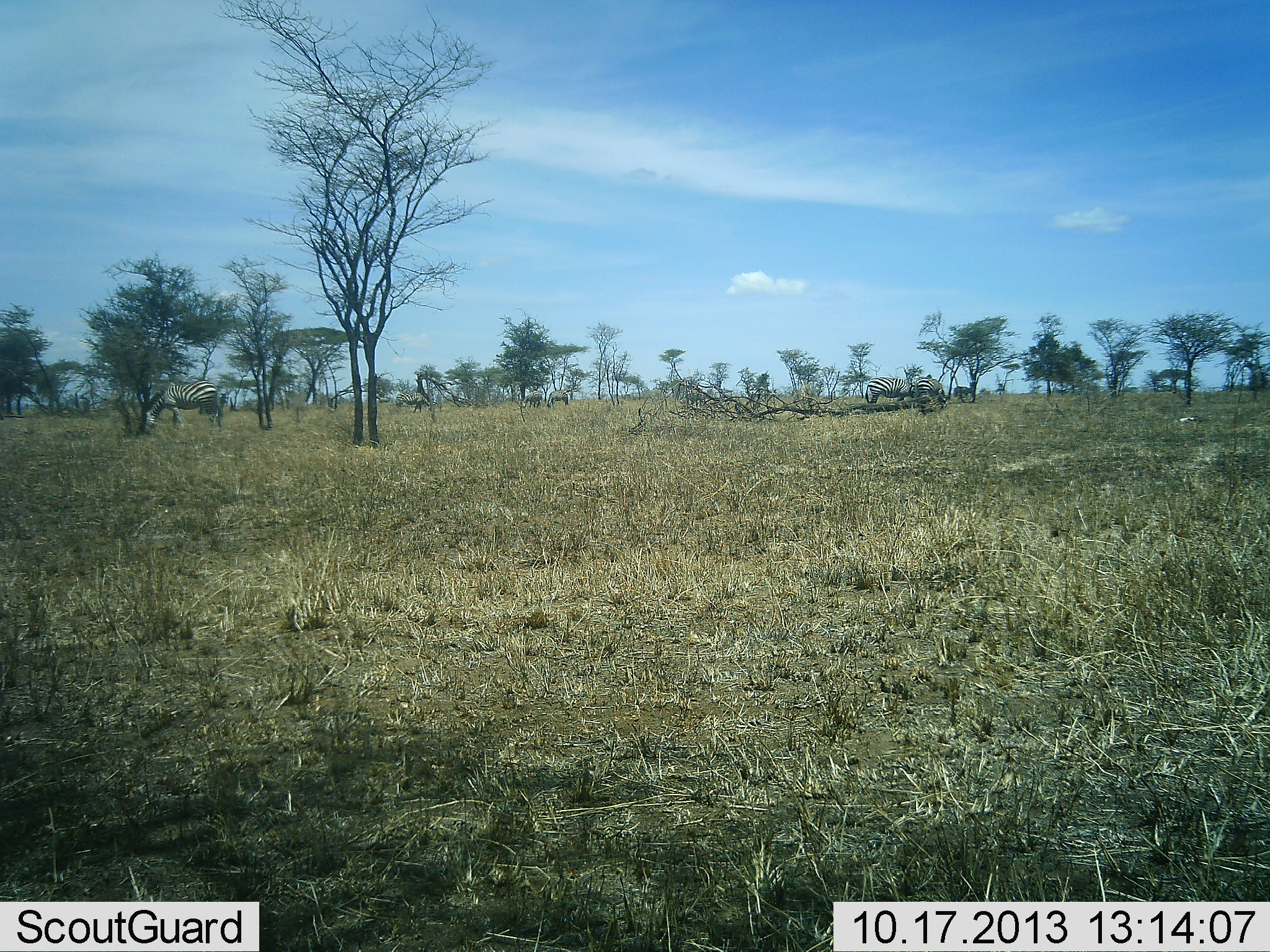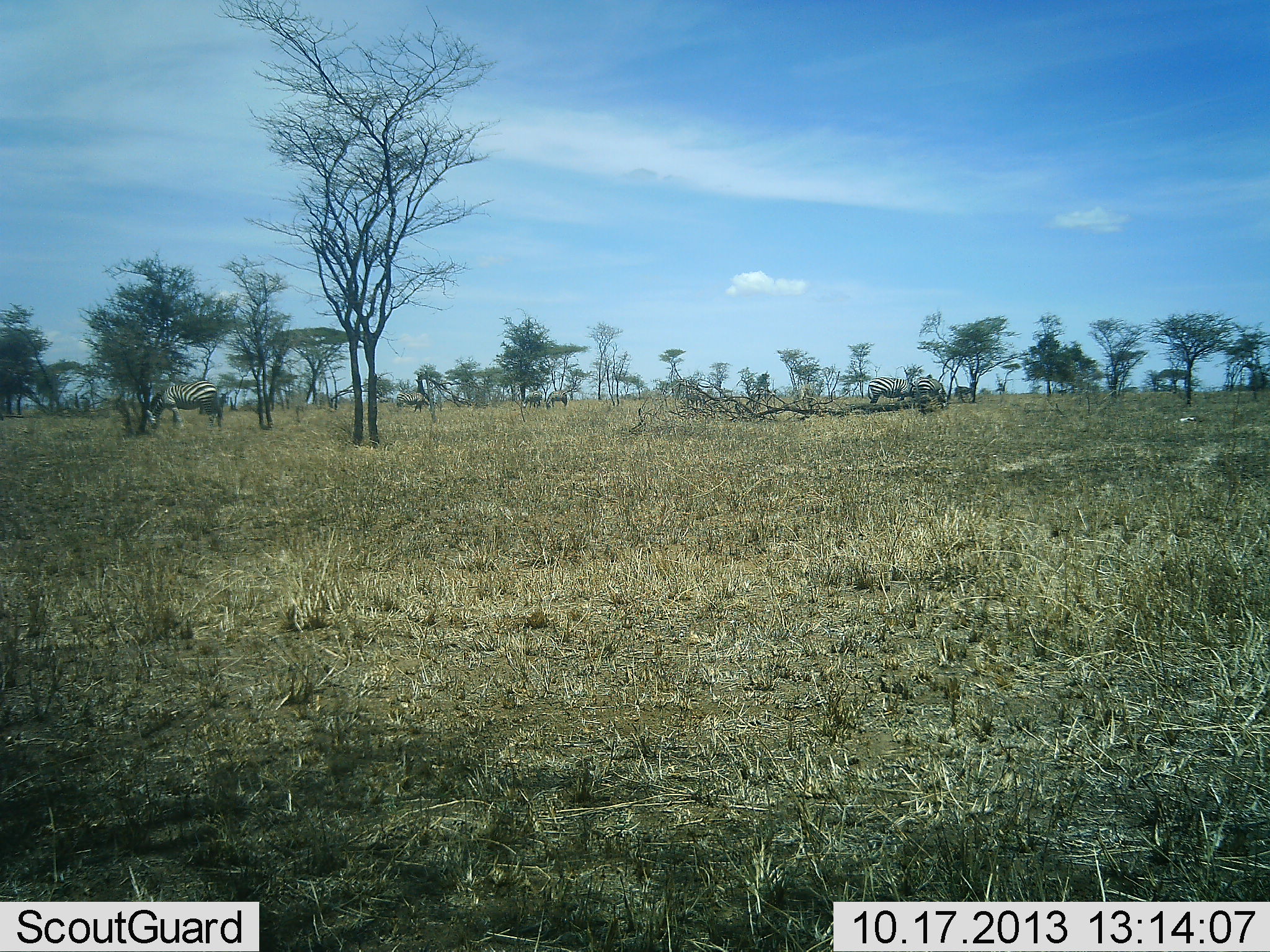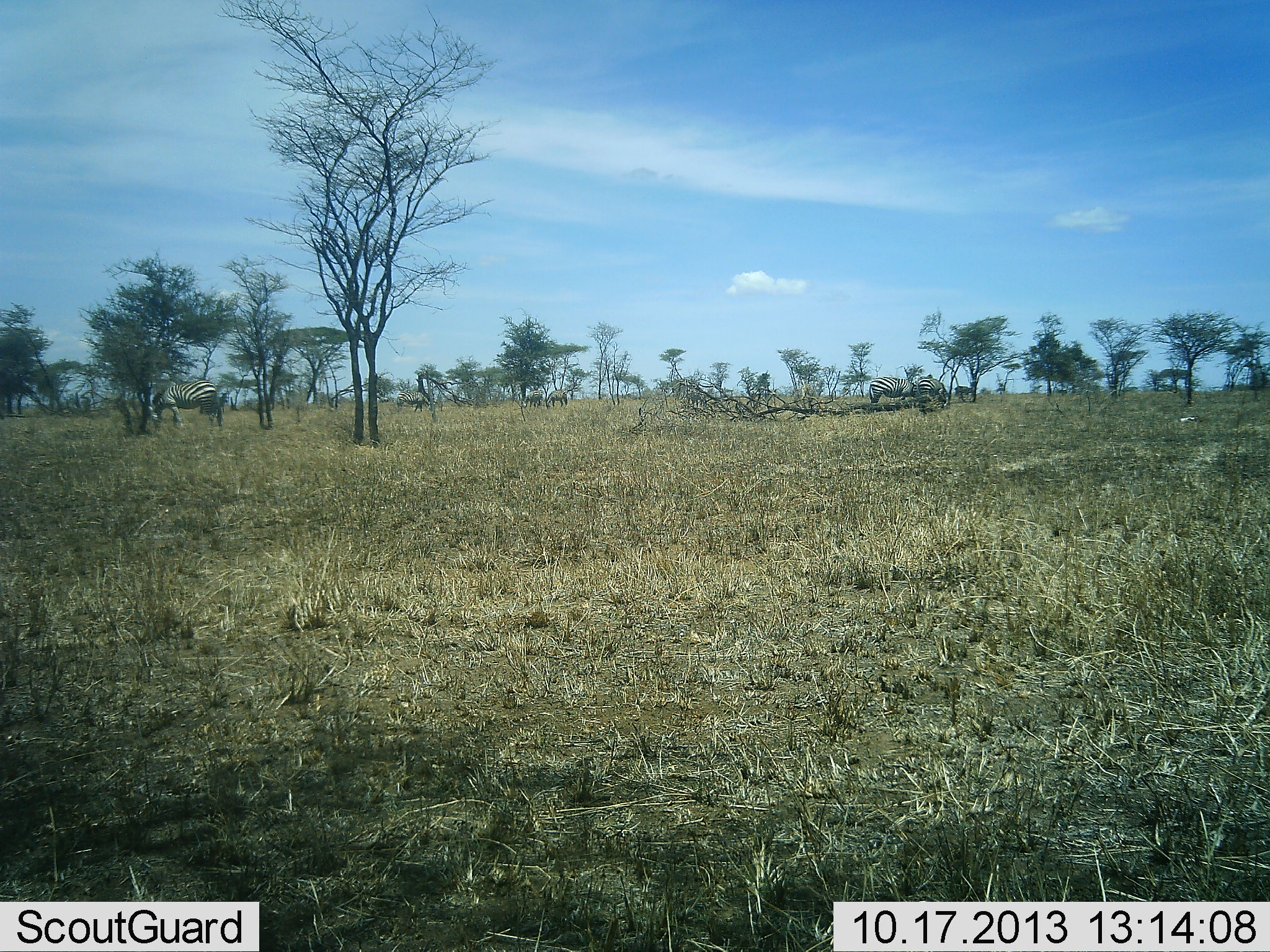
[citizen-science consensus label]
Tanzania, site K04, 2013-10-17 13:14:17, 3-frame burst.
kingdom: Animalia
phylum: Chordata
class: Mammalia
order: Perissodactyla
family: Equidae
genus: Equus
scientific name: Equus quagga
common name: plains zebra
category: zebra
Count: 4.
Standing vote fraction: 62%.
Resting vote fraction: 4%.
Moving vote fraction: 4%.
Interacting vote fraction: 0%.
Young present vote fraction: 0%.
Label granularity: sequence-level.